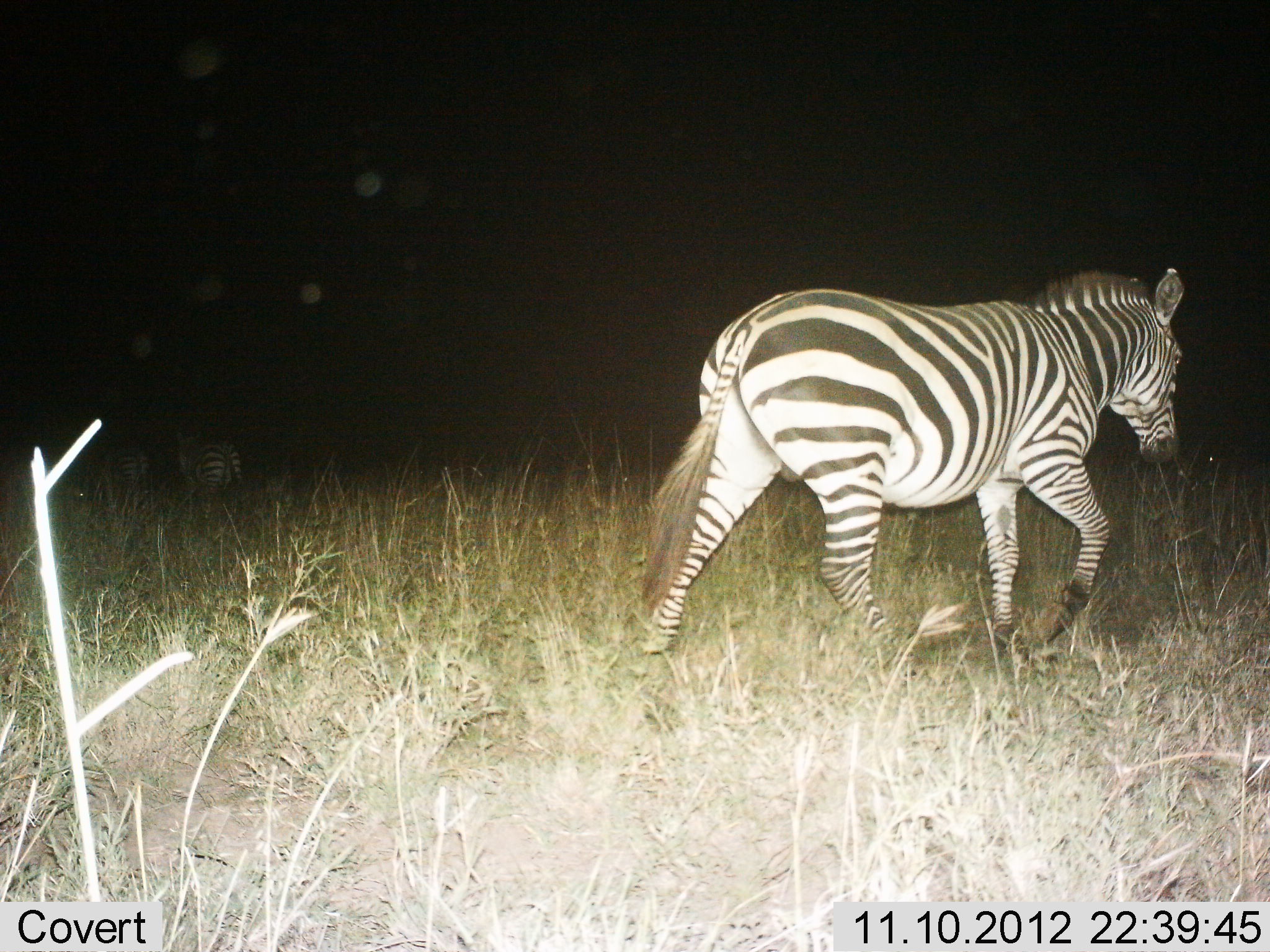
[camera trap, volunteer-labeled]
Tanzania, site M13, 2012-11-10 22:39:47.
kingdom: Animalia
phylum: Chordata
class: Mammalia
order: Perissodactyla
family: Equidae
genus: Equus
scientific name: Equus quagga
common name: plains zebra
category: zebra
Zebra (plains zebra) (Equus quagga), count 3. Behavior (volunteer vote fractions): standing 20%, resting 0%, moving 100%, interacting 0%. Young present (vote fraction): 0%. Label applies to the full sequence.